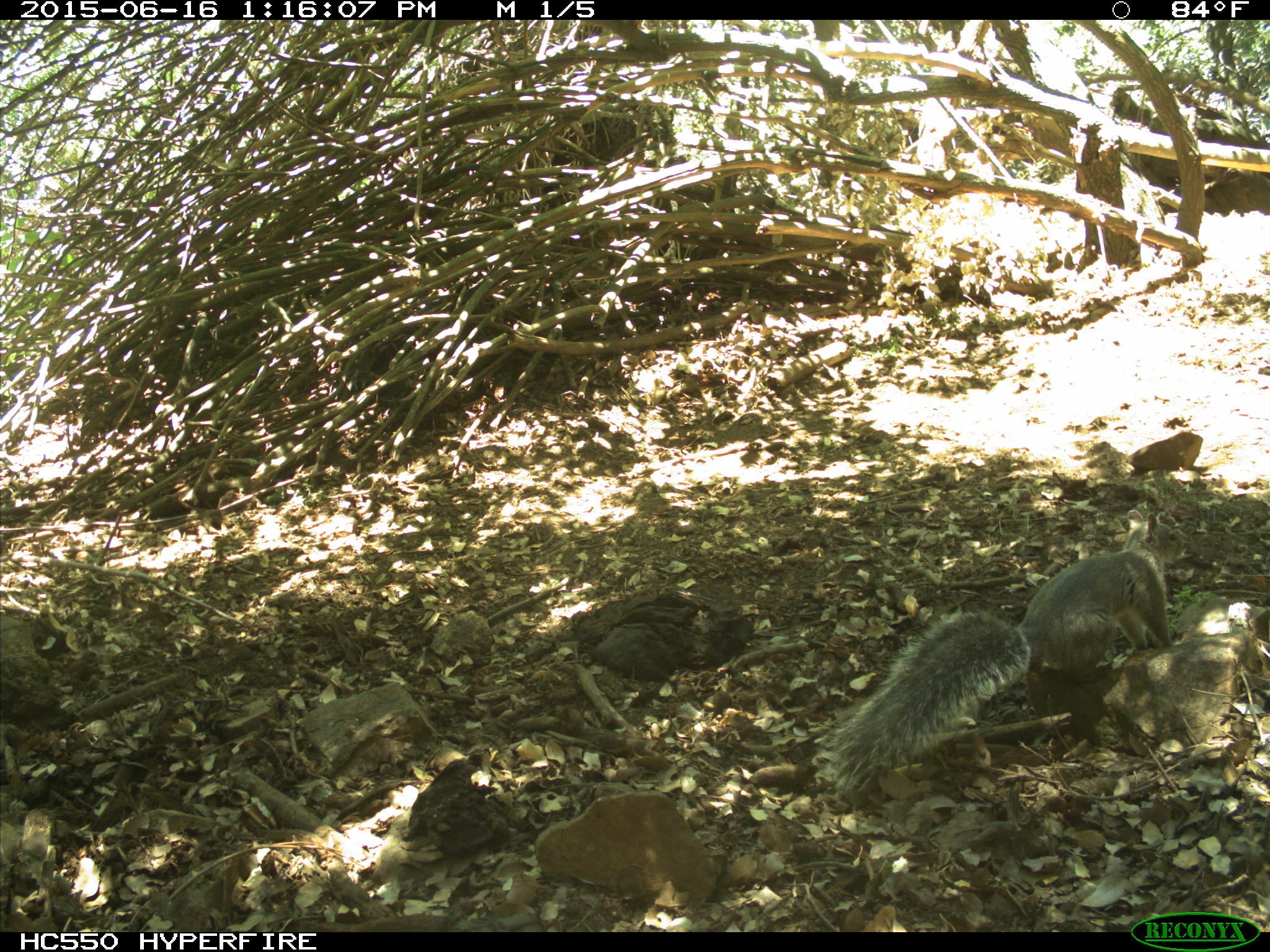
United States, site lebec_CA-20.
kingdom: Animalia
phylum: Chordata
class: Mammalia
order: Rodentia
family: Sciuridae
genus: Sciurus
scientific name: Sciurus carolinensis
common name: eastern gray squirrel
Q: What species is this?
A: Sciurus carolinensis (eastern gray squirrel).